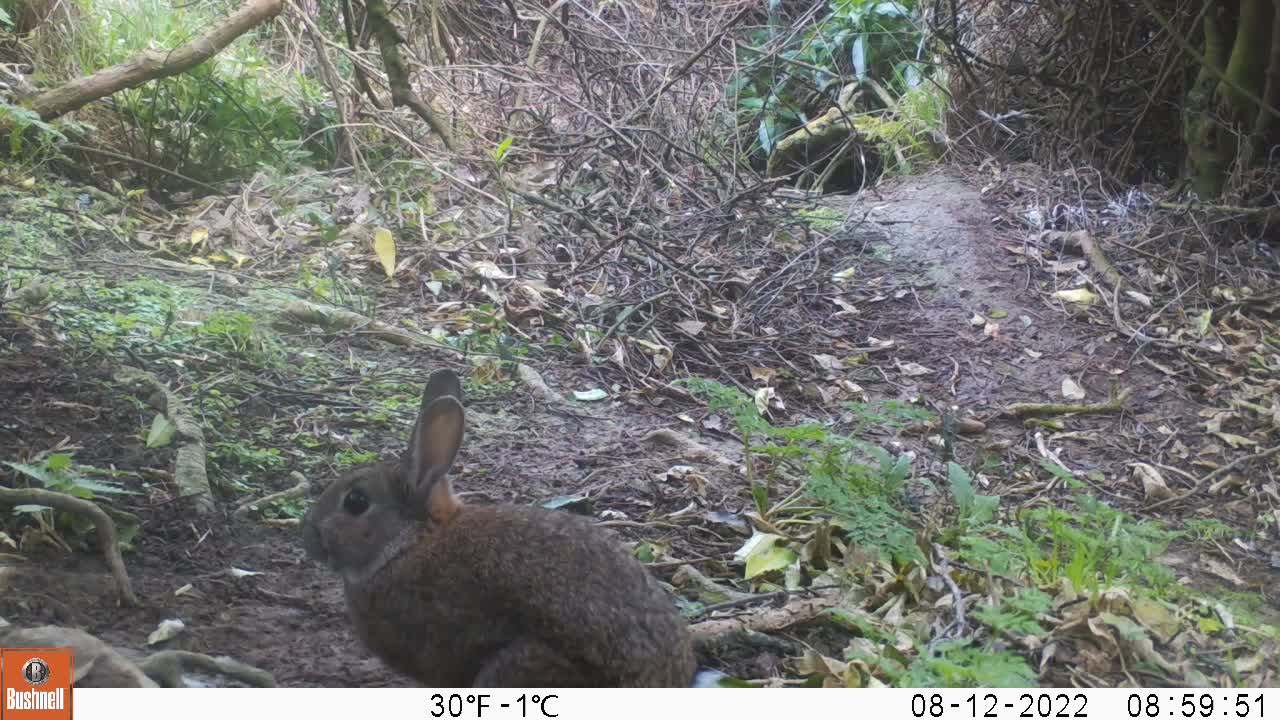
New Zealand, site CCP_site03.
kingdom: Animalia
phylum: Chordata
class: Mammalia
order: Lagomorpha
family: Leporidae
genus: Oryctolagus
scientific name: Oryctolagus cuniculus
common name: european rabbit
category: rabbit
Rabbit (european rabbit) (Oryctolagus cuniculus).